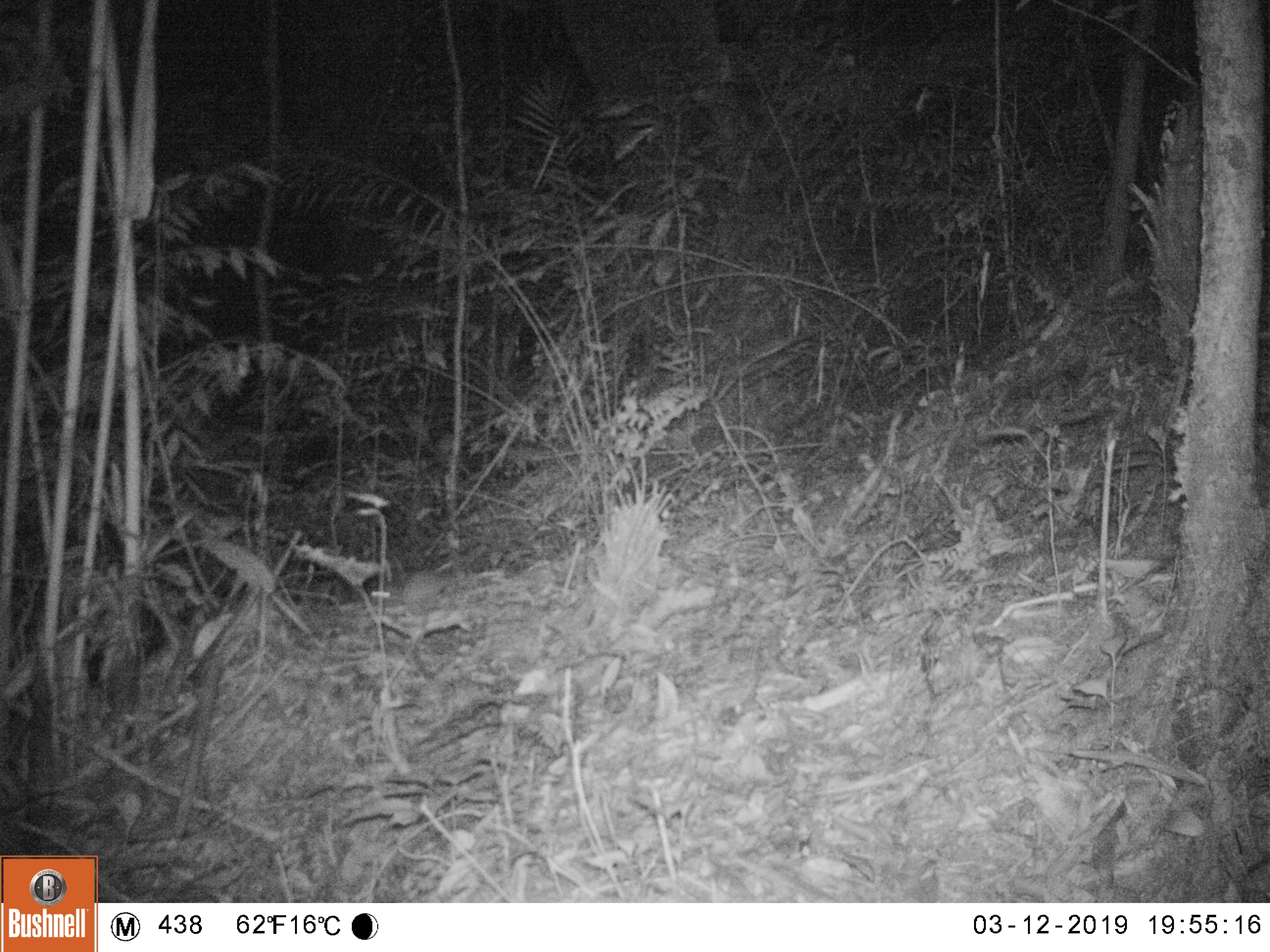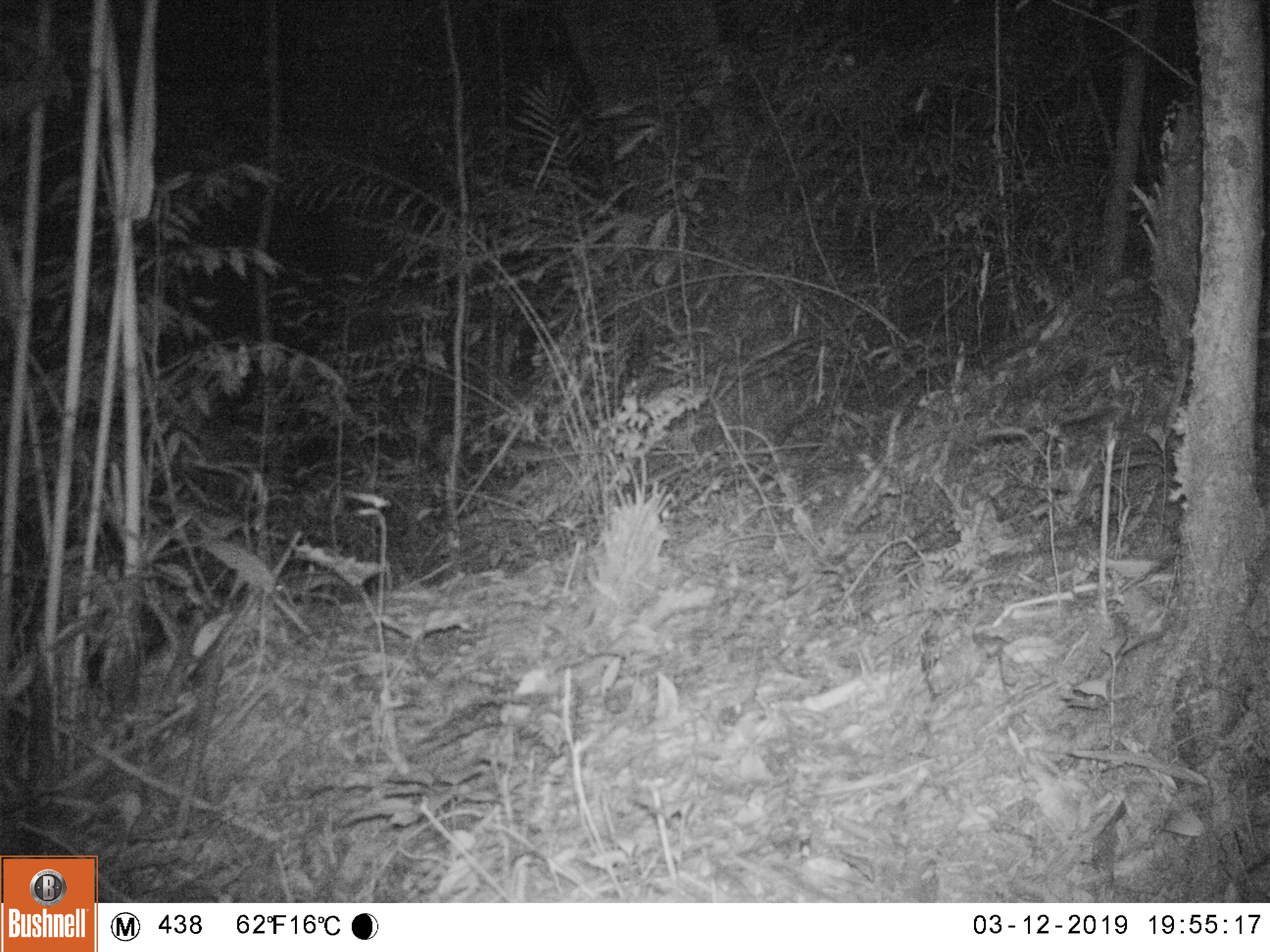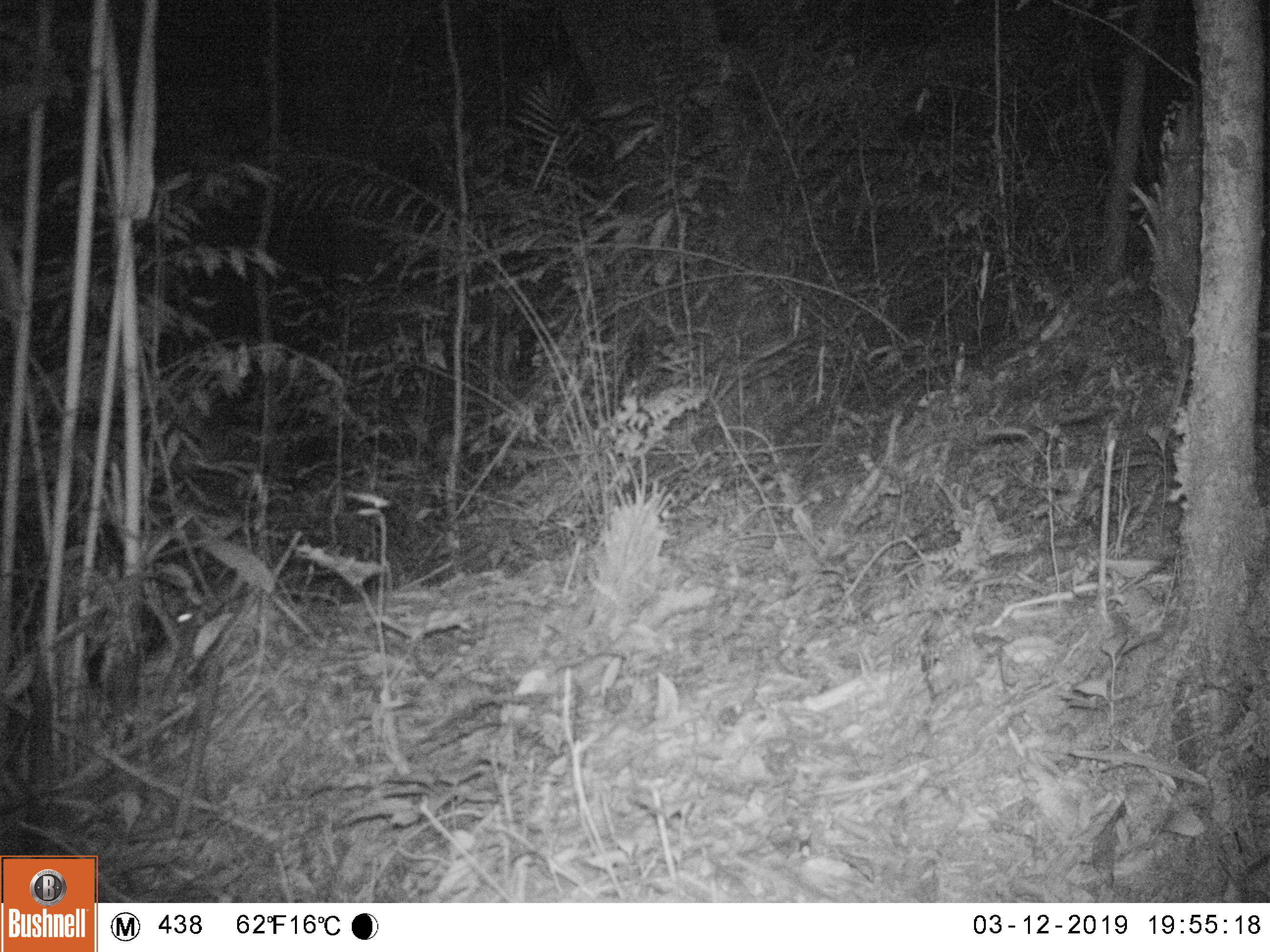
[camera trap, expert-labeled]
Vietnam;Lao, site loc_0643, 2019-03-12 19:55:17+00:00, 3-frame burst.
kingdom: Animalia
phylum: Chordata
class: Mammalia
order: Rodentia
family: Muridae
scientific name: Muridae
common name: old-world mice and rats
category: unidentified murid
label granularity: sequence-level